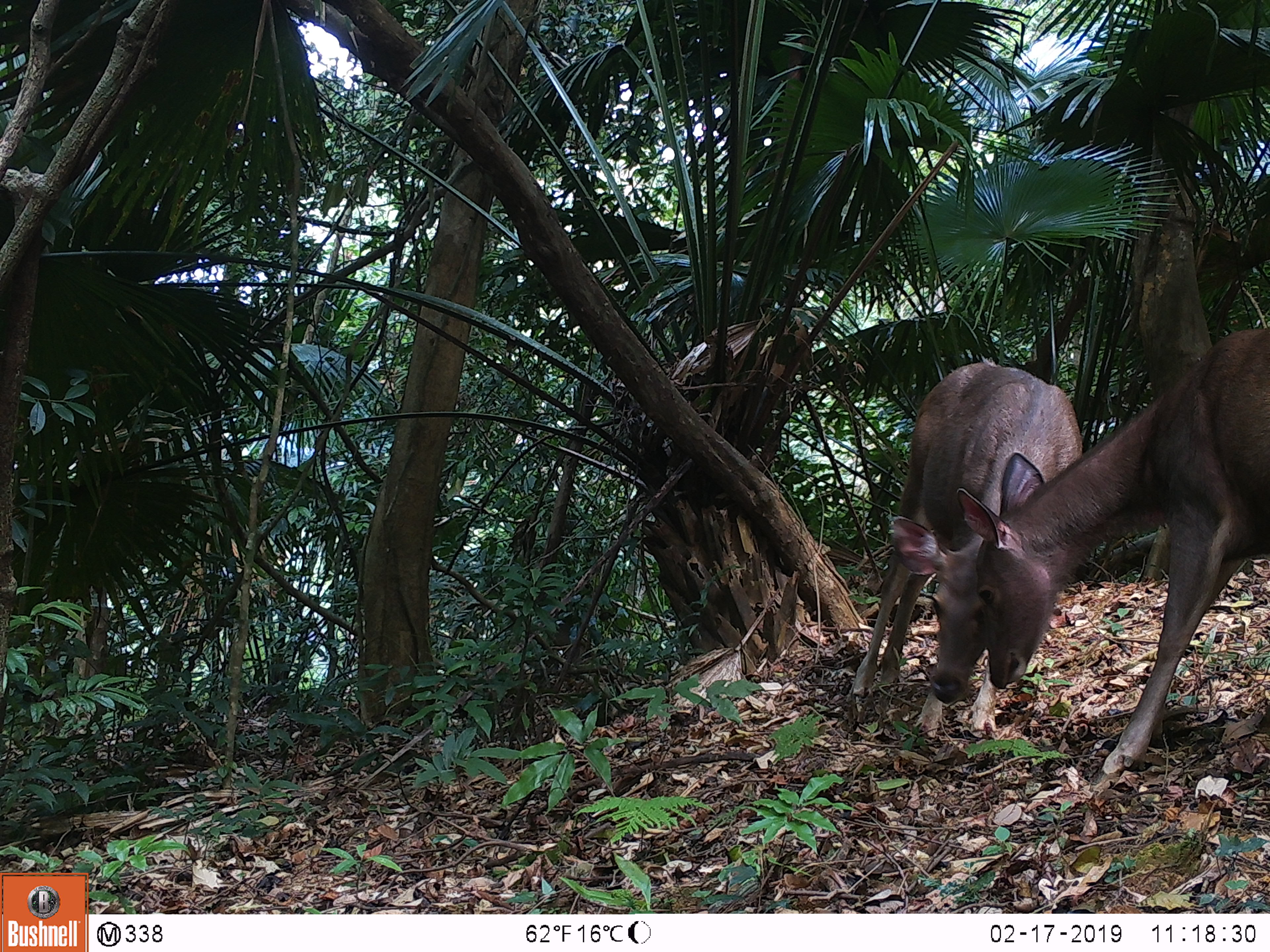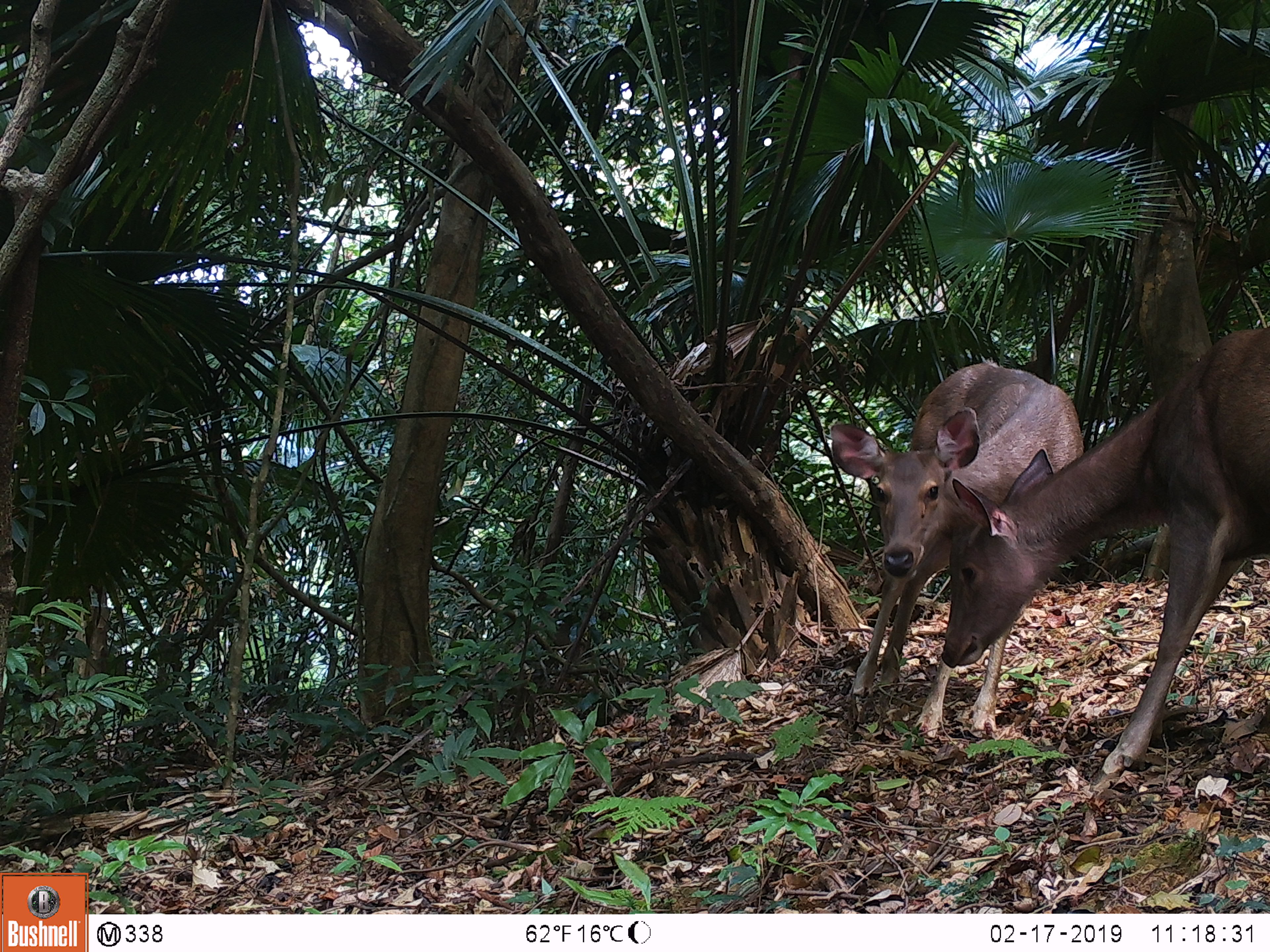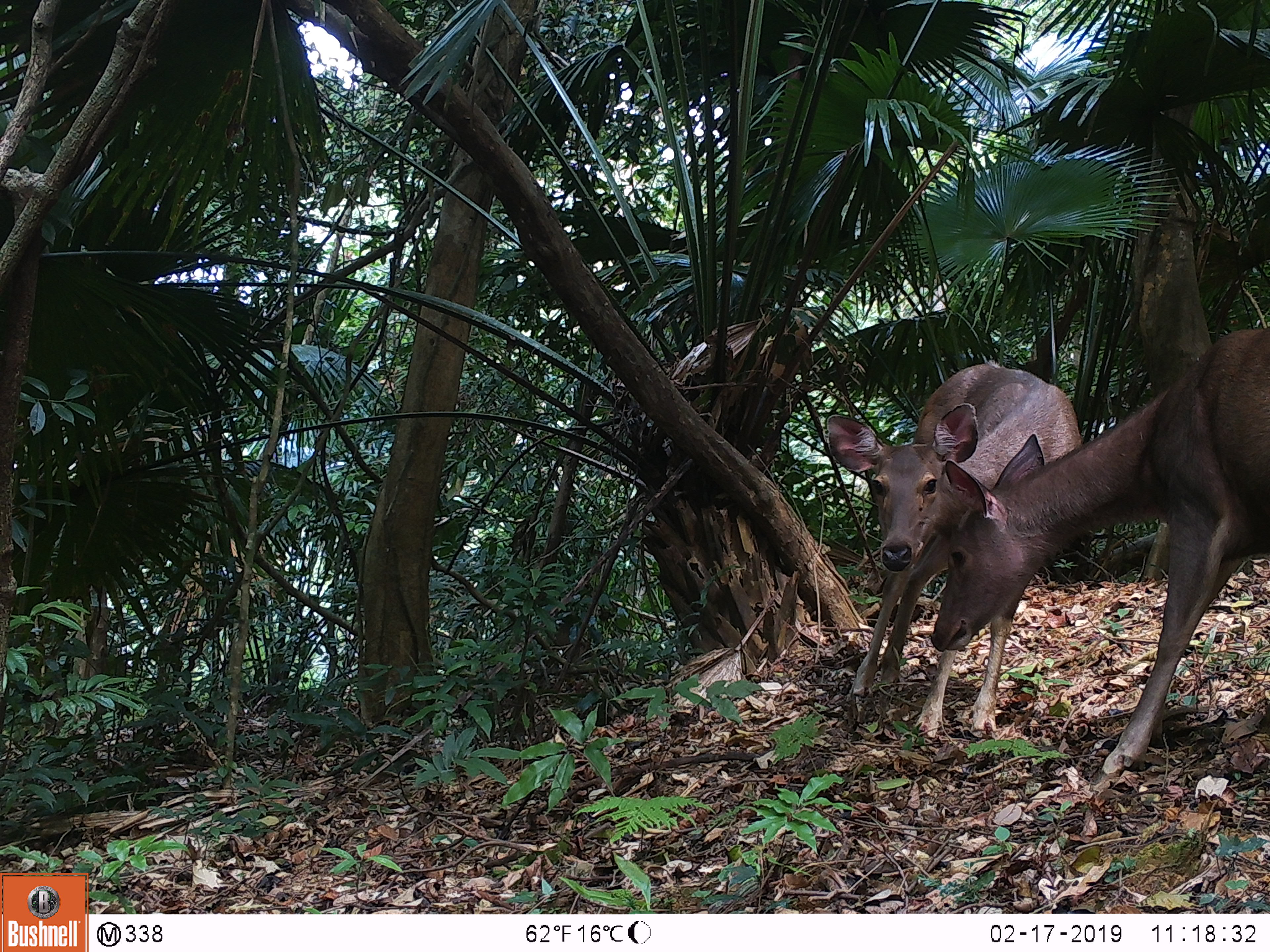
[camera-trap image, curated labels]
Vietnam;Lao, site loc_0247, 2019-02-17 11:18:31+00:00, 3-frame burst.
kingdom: Animalia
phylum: Chordata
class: Mammalia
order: Artiodactyla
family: Cervidae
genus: Rusa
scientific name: Rusa unicolor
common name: sambar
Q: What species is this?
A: Sambar (Rusa unicolor).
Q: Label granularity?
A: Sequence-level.